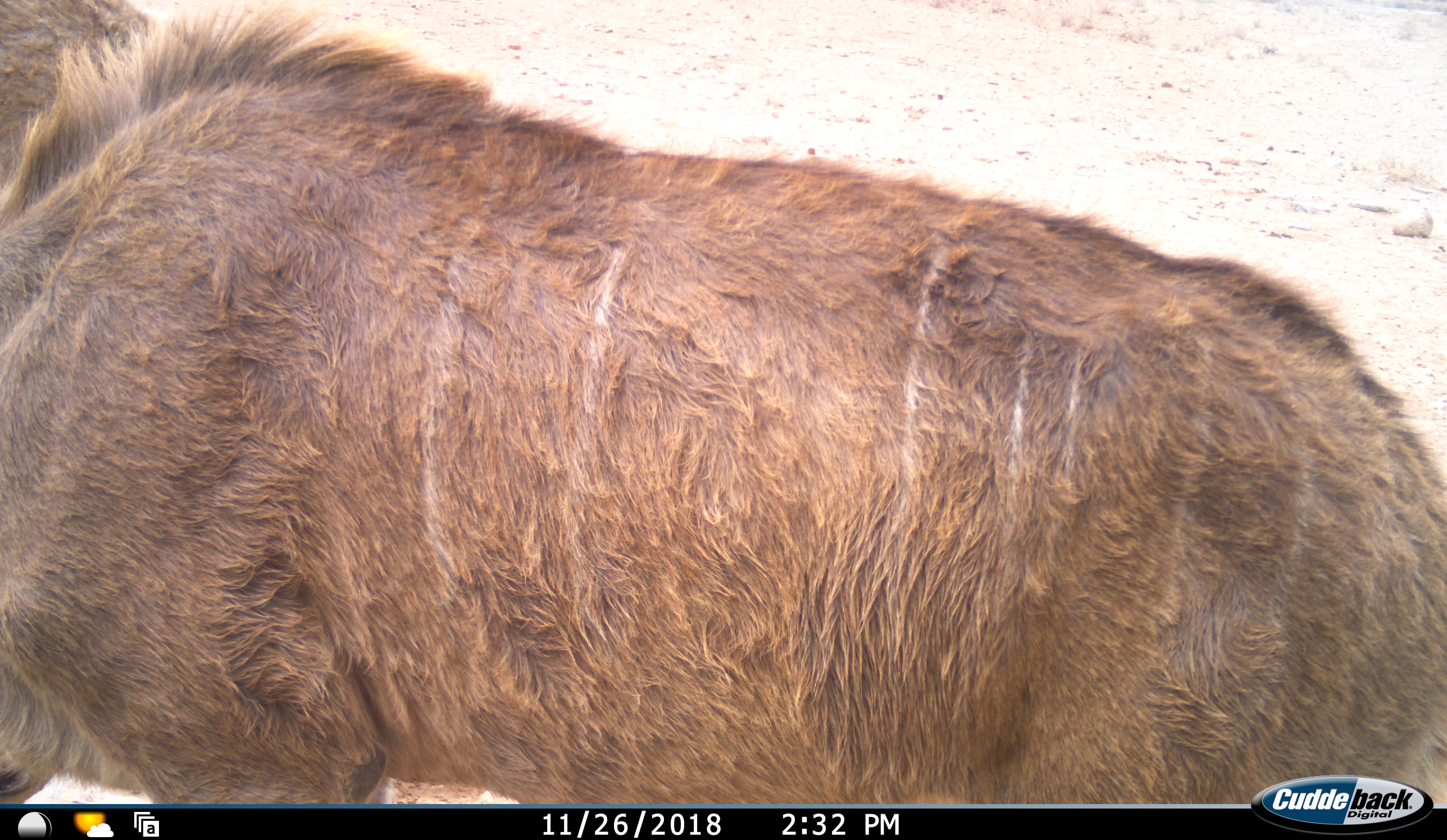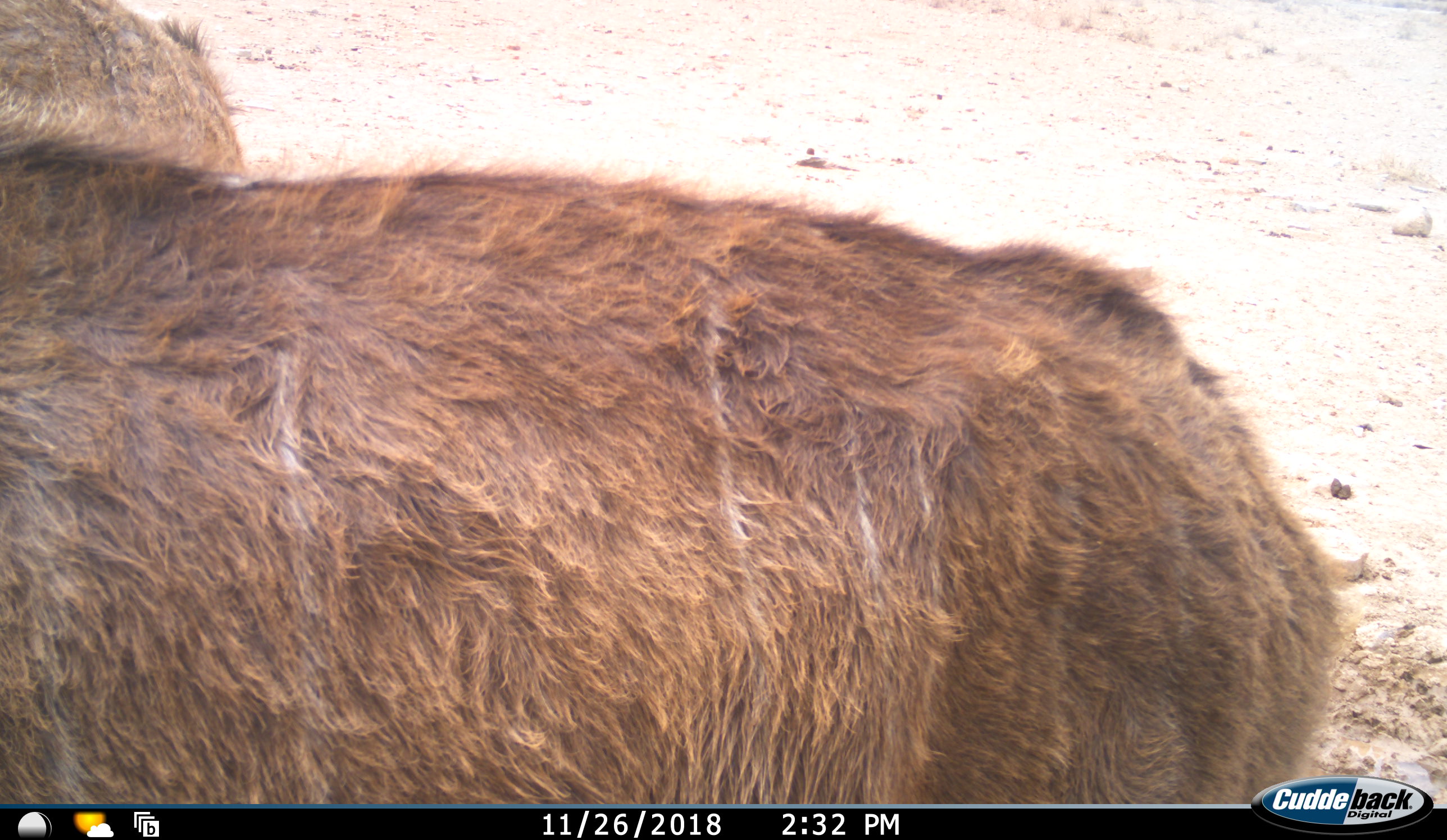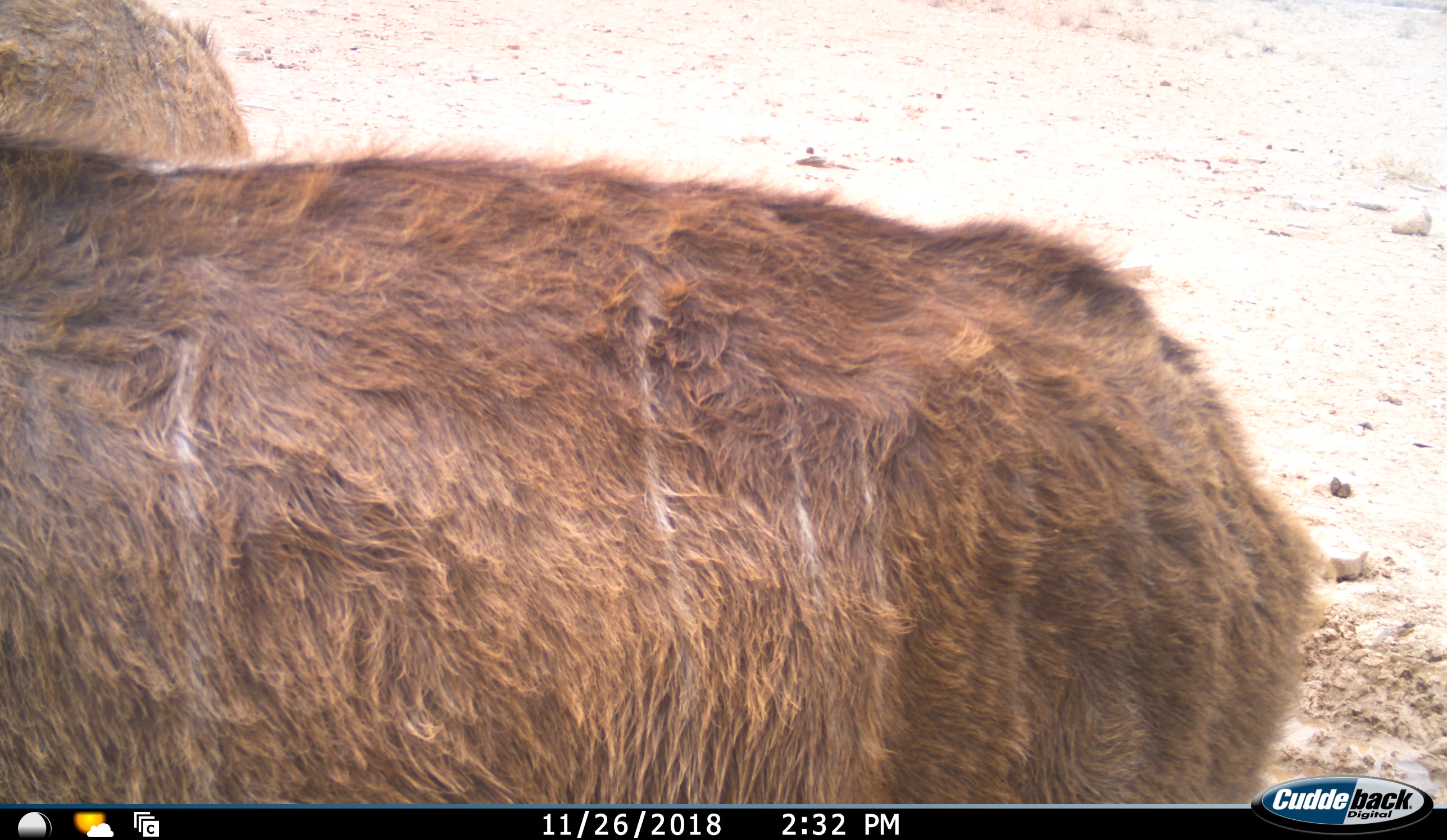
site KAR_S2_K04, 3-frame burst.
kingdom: Animalia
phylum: Chordata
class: Mammalia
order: Artiodactyla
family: Bovidae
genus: Tragelaphus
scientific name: Tragelaphus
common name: kudu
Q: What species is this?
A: Kudu (Tragelaphus).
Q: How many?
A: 2.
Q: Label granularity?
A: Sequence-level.